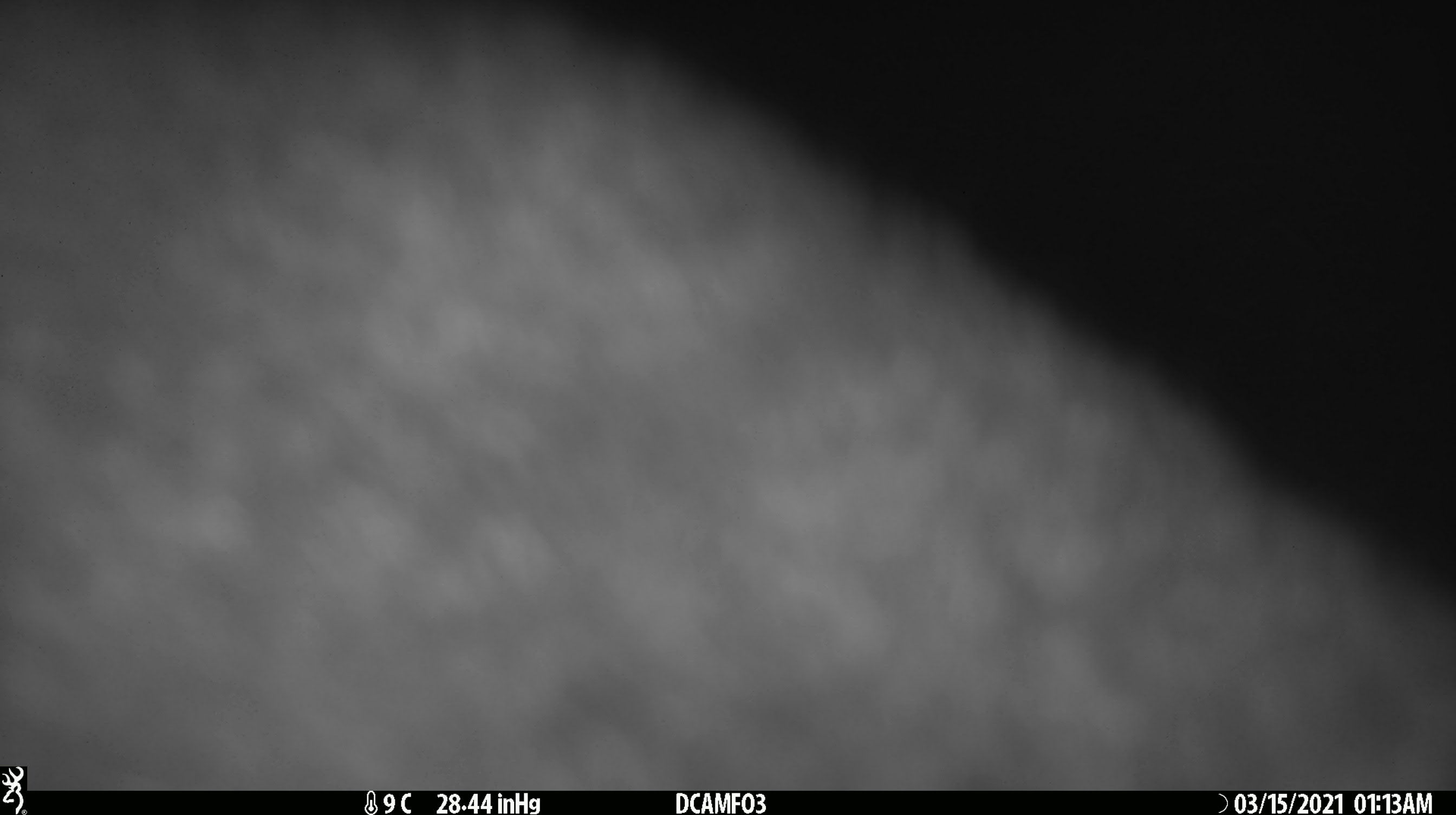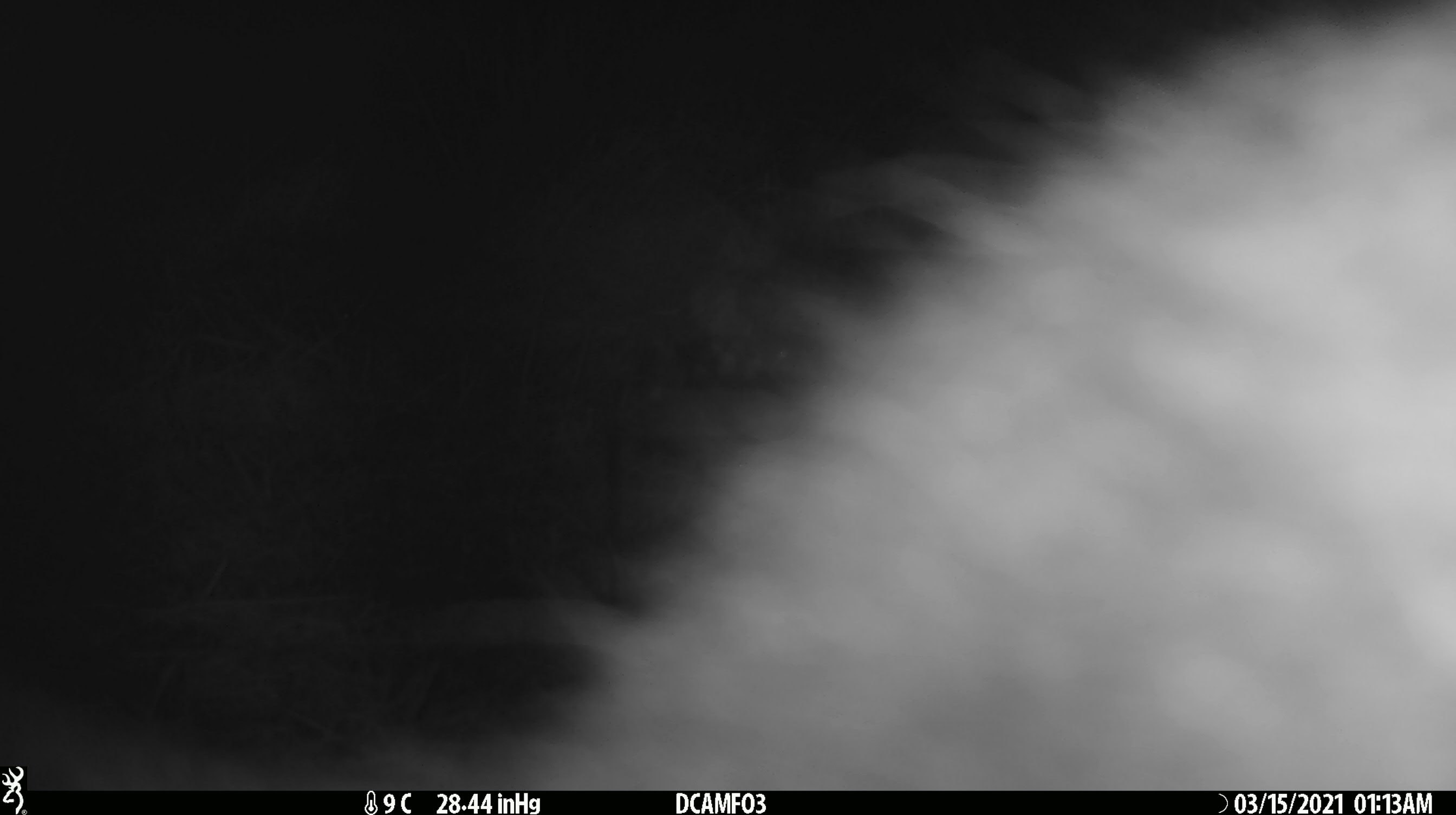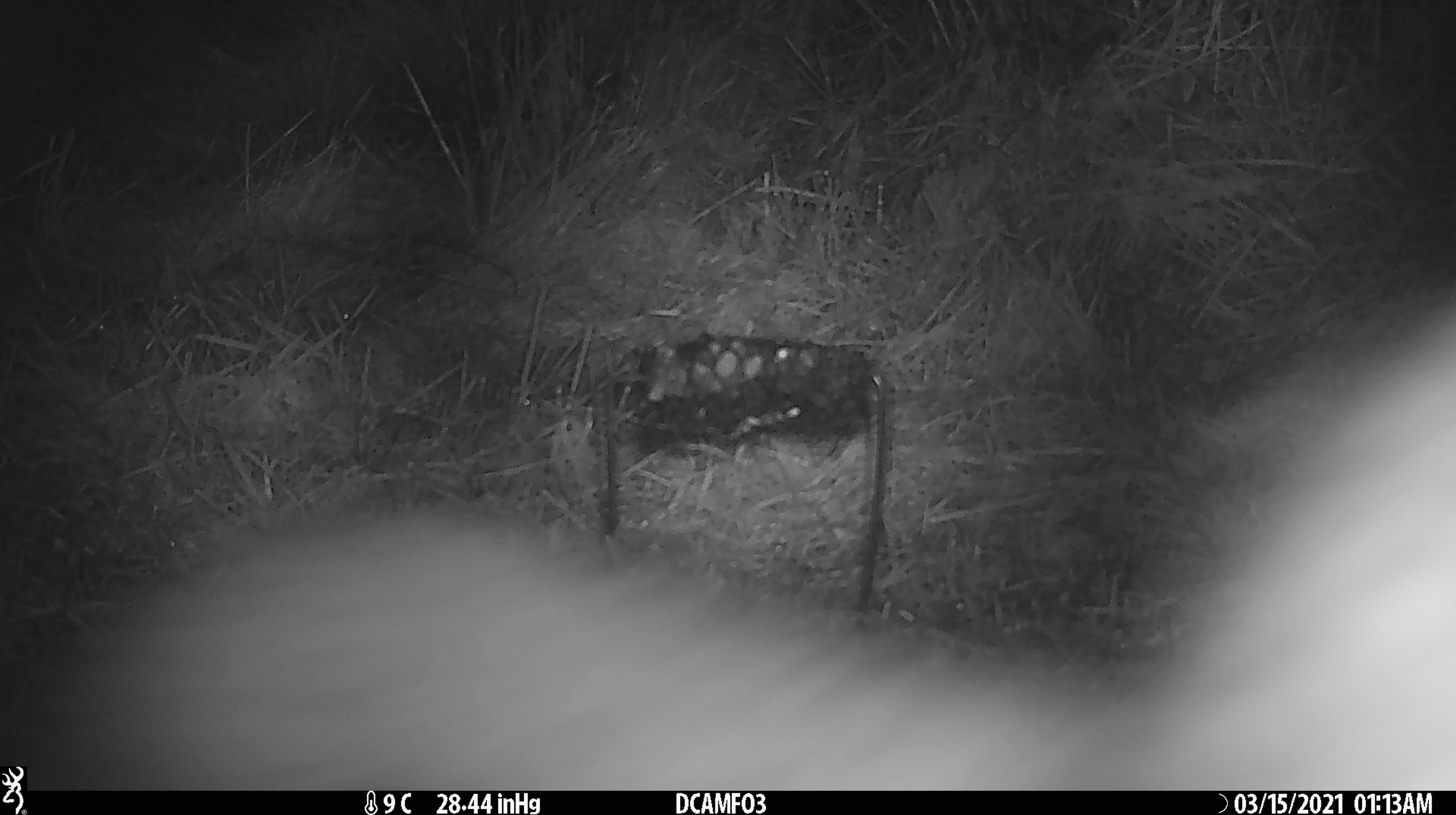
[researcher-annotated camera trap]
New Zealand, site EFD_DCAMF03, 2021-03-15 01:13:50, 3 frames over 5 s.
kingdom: Animalia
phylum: Chordata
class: Mammalia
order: Diprotodontia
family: Phalangeridae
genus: Trichosurus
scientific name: Trichosurus vulpecula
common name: common brushtail possum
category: possum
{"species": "possum (common brushtail possum) (Trichosurus vulpecula)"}